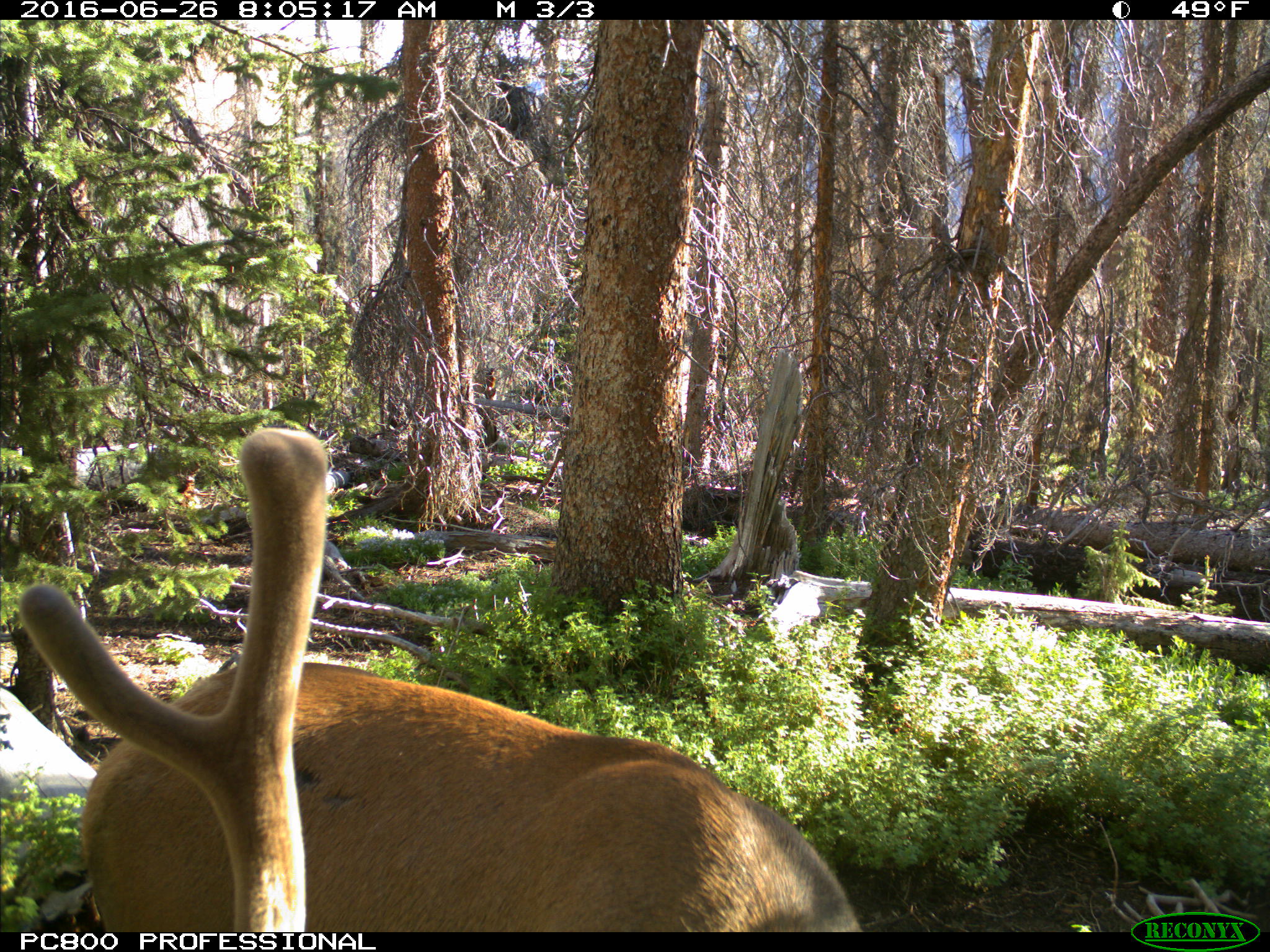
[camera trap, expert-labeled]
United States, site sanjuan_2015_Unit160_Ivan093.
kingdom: Animalia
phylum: Chordata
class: Mammalia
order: Artiodactyla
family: Cervidae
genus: Cervus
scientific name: Cervus elaphus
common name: red deer